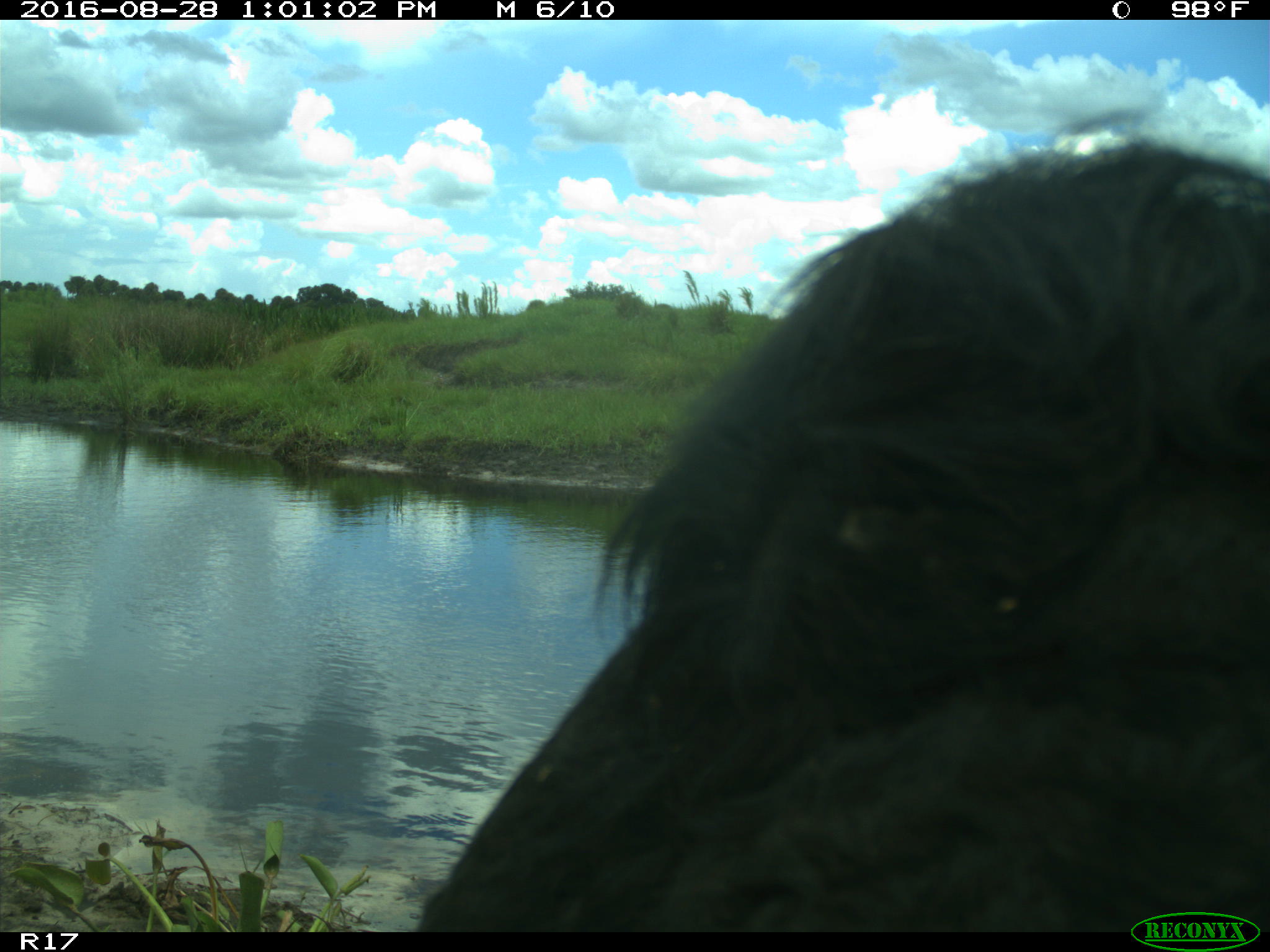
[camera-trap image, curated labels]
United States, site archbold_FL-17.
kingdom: Animalia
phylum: Chordata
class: Mammalia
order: Artiodactyla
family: Bovidae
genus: Bos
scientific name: Bos taurus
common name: domestic cow